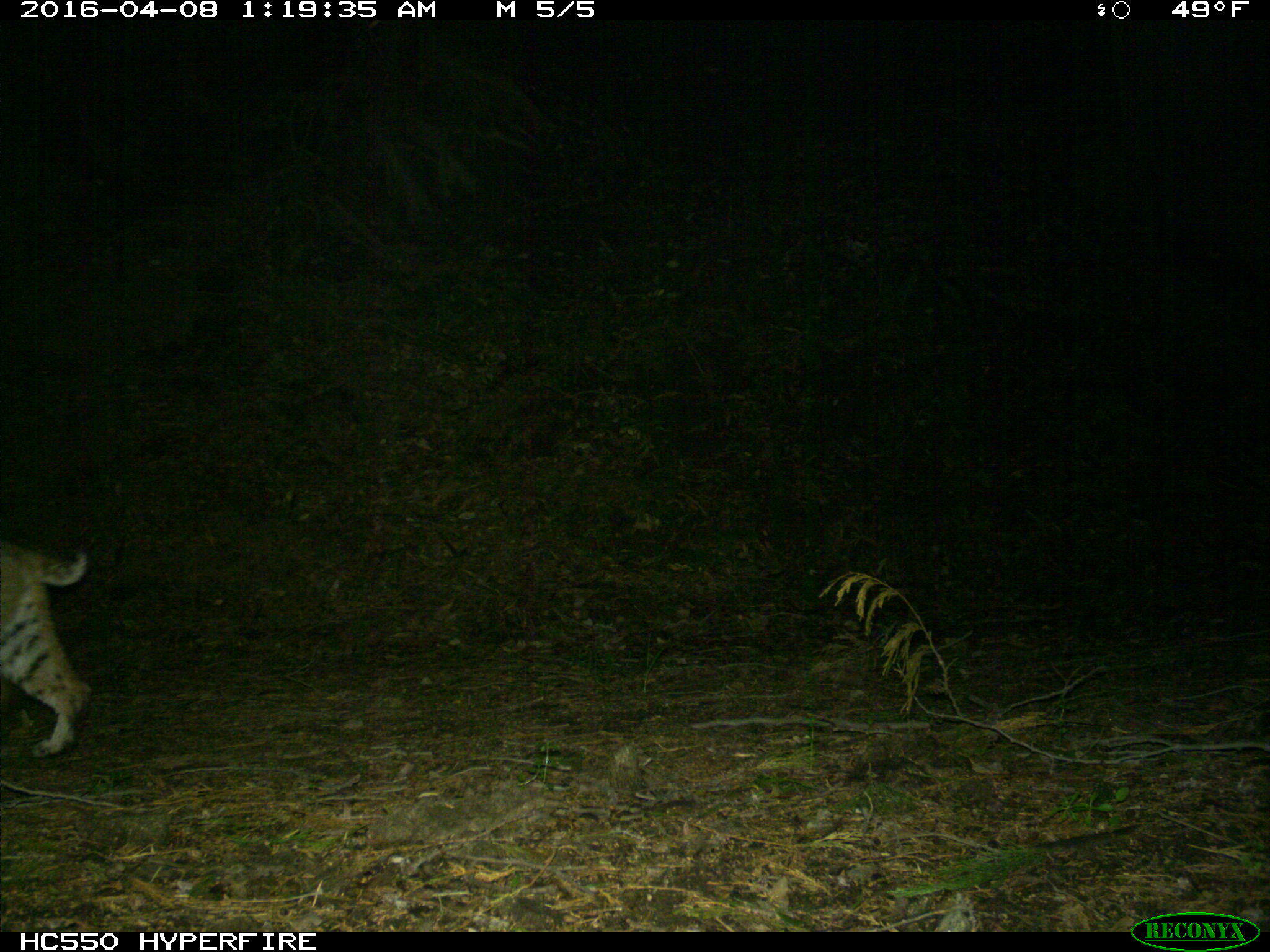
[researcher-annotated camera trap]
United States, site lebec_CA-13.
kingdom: Animalia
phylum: Chordata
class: Mammalia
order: Carnivora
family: Felidae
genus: Lynx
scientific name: Lynx rufus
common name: bobcat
Lynx rufus (bobcat).